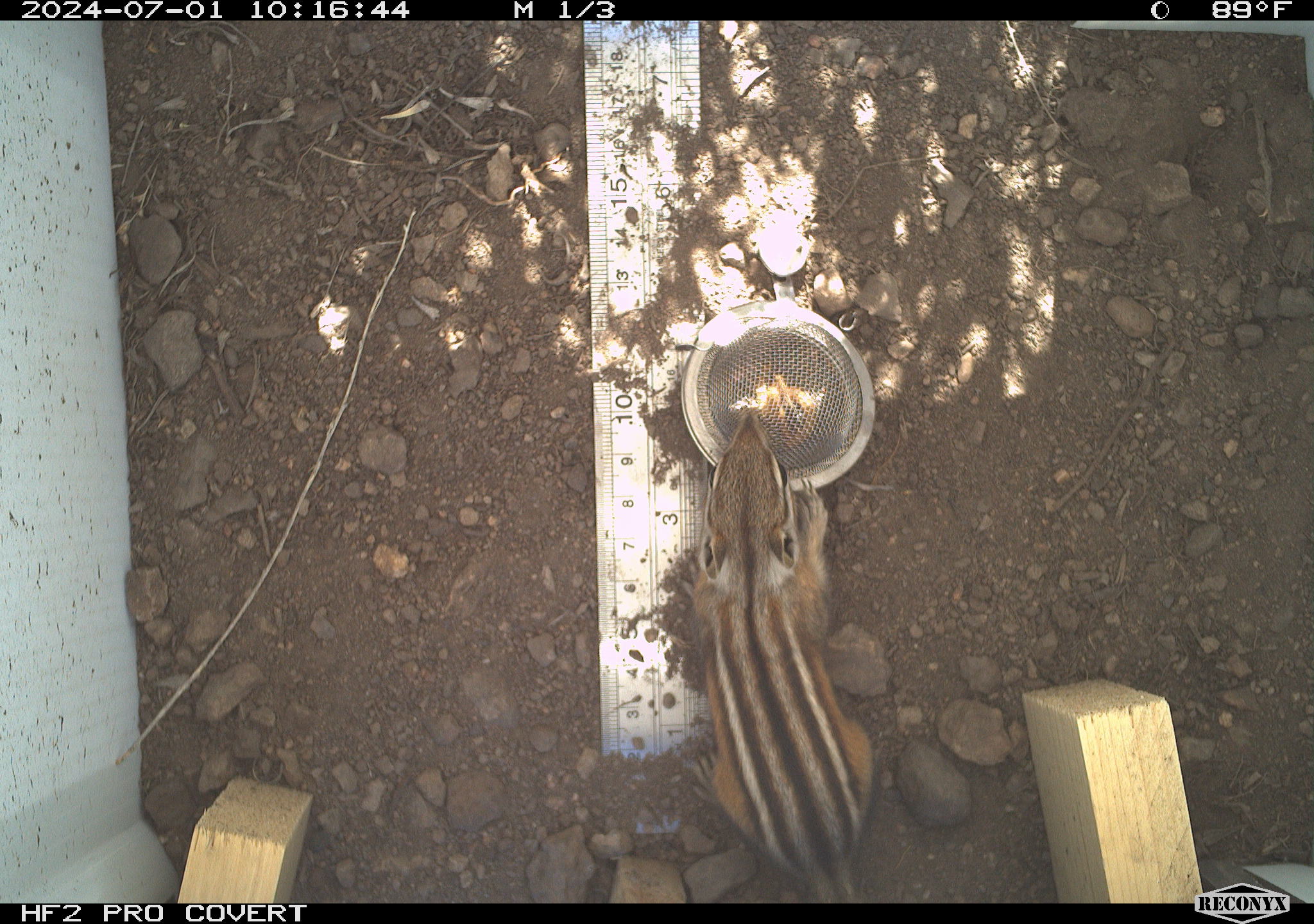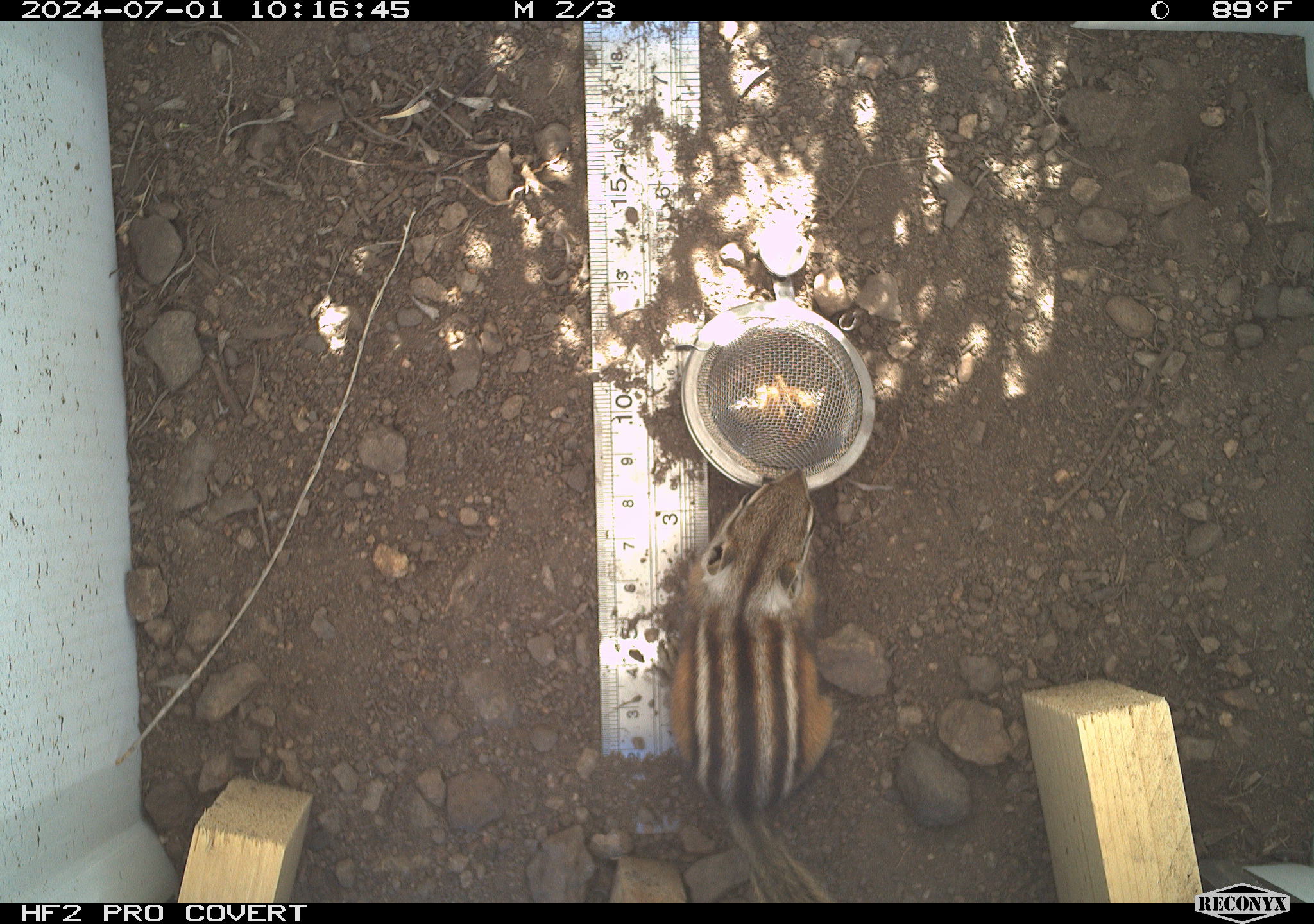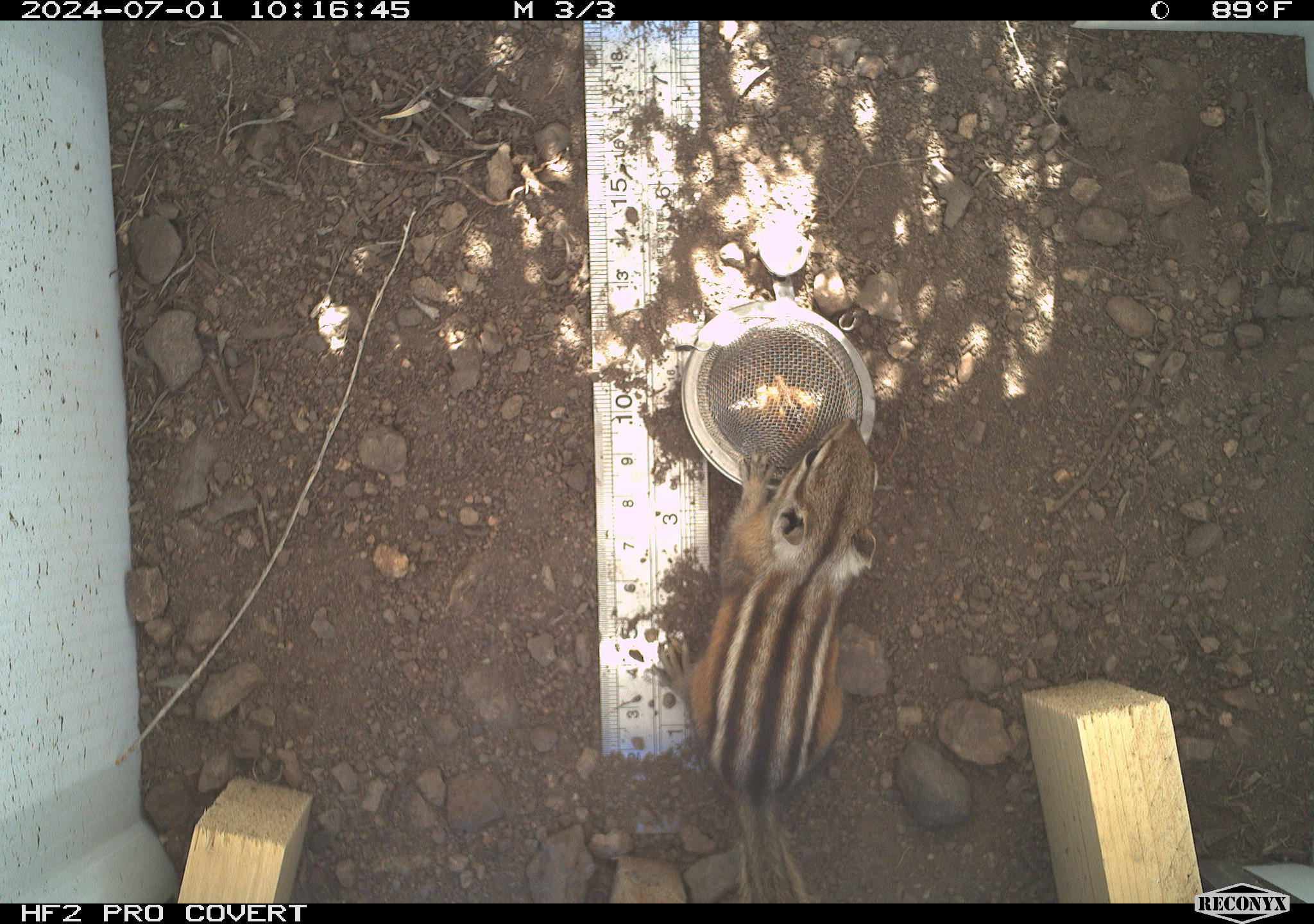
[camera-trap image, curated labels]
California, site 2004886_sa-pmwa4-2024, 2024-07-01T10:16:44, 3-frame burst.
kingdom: Animalia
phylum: Chordata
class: Mammalia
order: Rodentia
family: Sciuridae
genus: Neotamias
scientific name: Neotamias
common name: western chipmunks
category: neotamias species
Neotamias species (western chipmunks) (Neotamias).